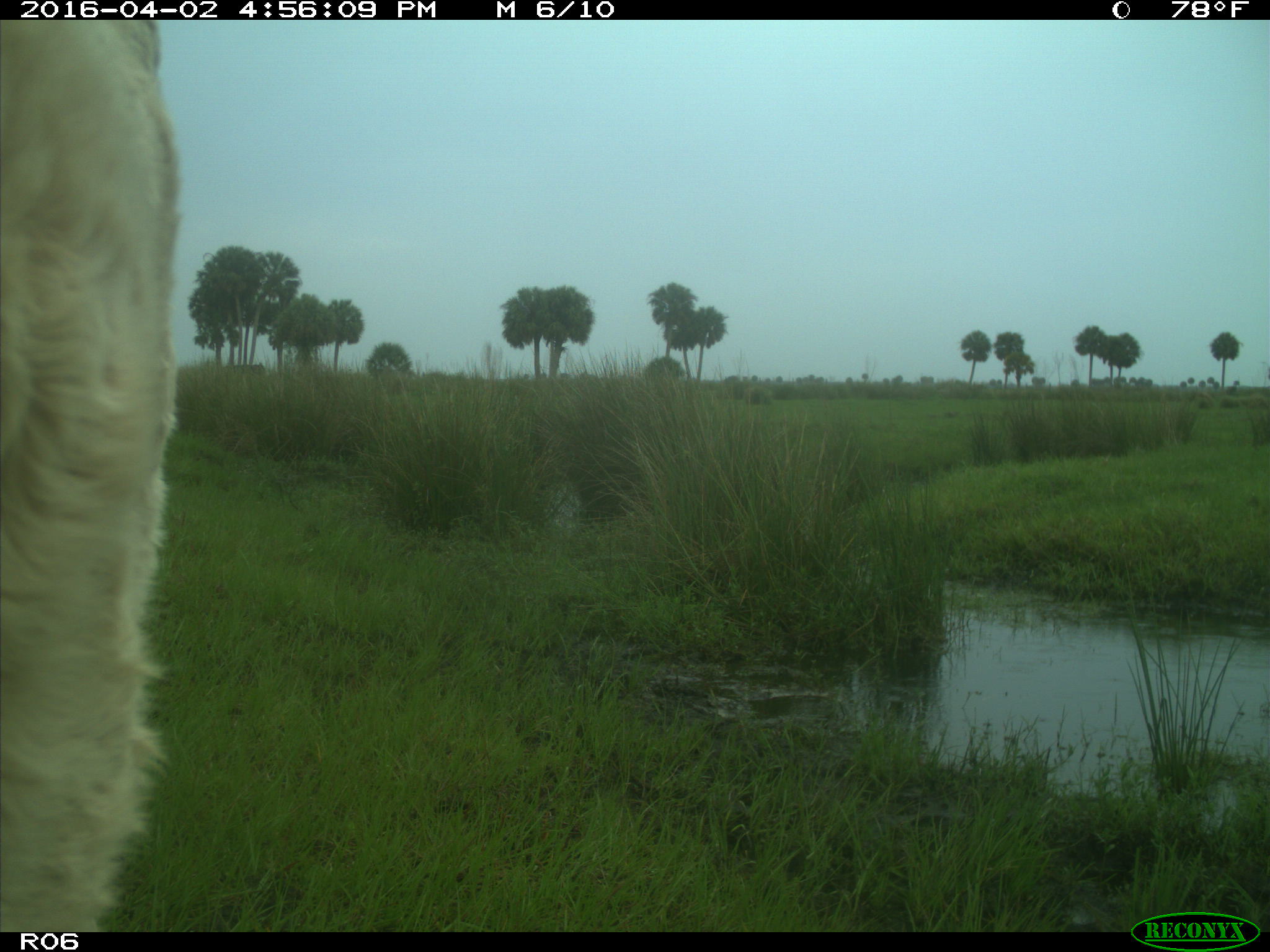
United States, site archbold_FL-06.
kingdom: Animalia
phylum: Chordata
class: Mammalia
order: Artiodactyla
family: Bovidae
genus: Bos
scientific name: Bos taurus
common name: domestic cow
Bos taurus (domestic cow).